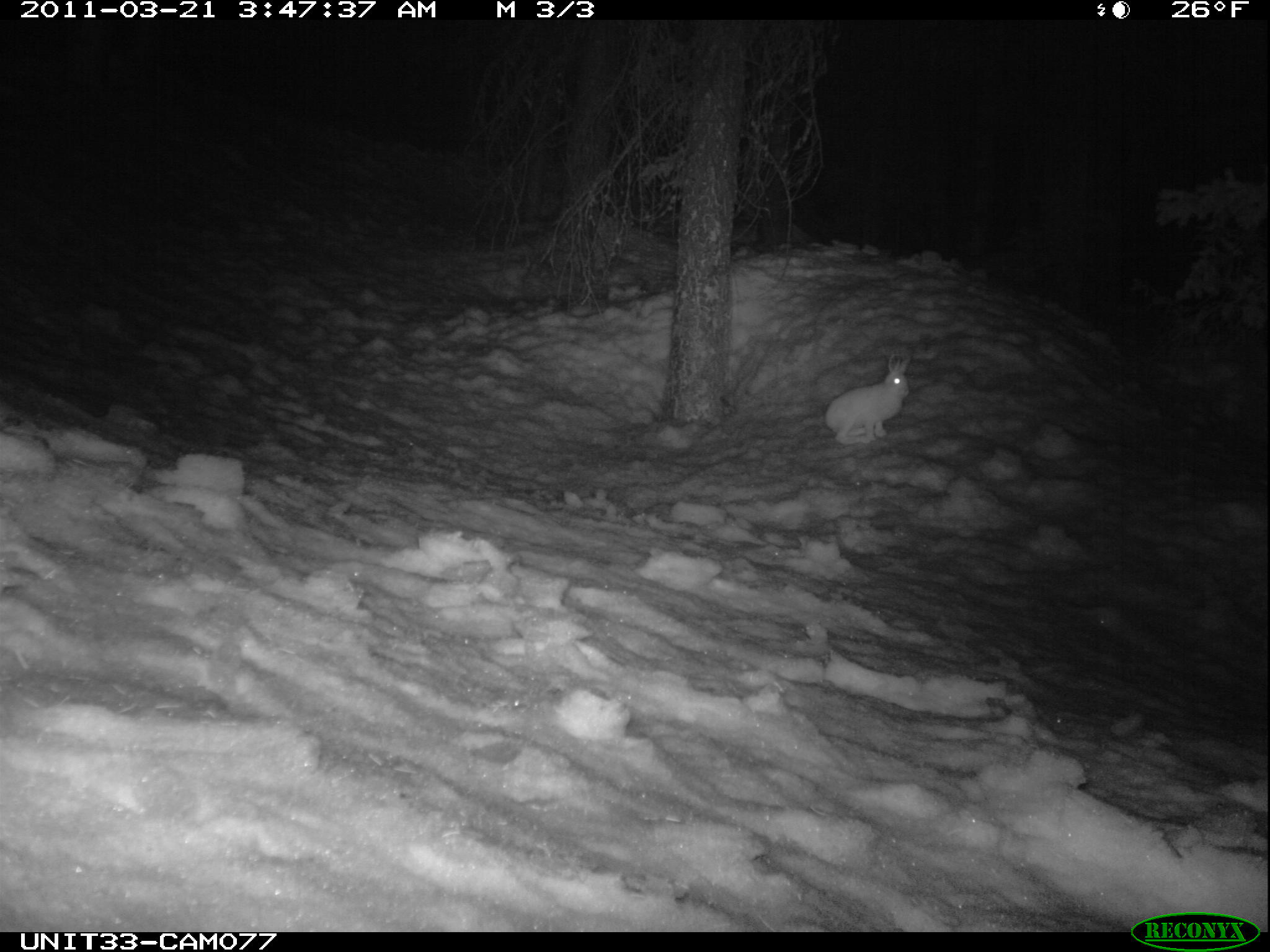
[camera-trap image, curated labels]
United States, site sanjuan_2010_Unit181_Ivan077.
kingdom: Animalia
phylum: Chordata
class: Mammalia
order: Lagomorpha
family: Leporidae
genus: Lepus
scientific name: Lepus americanus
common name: snowshoe hare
Lepus americanus (snowshoe hare).